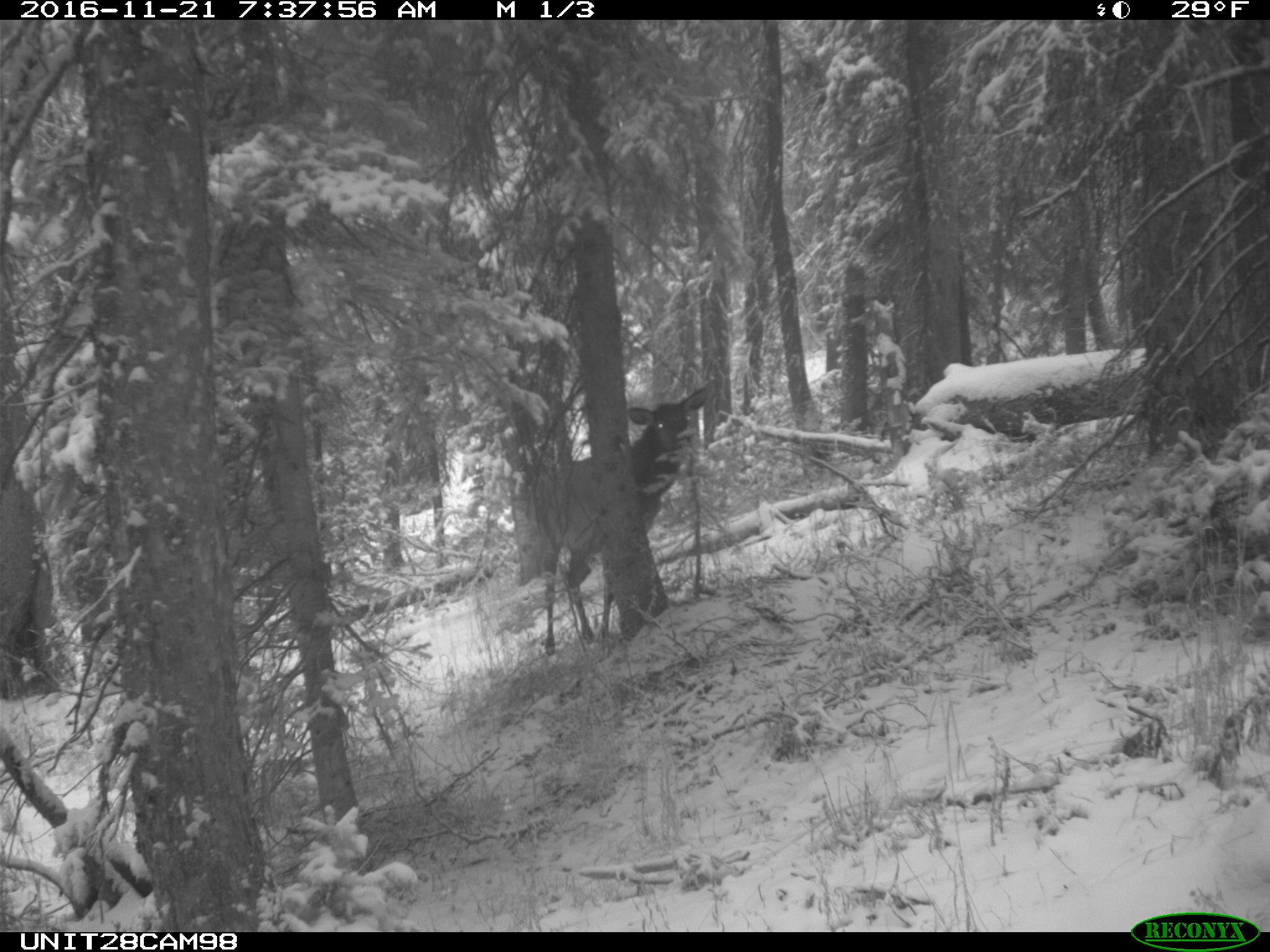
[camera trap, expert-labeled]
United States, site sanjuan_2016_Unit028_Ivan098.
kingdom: Animalia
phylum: Chordata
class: Mammalia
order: Artiodactyla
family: Cervidae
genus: Cervus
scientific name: Cervus elaphus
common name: red deer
Cervus elaphus (red deer).